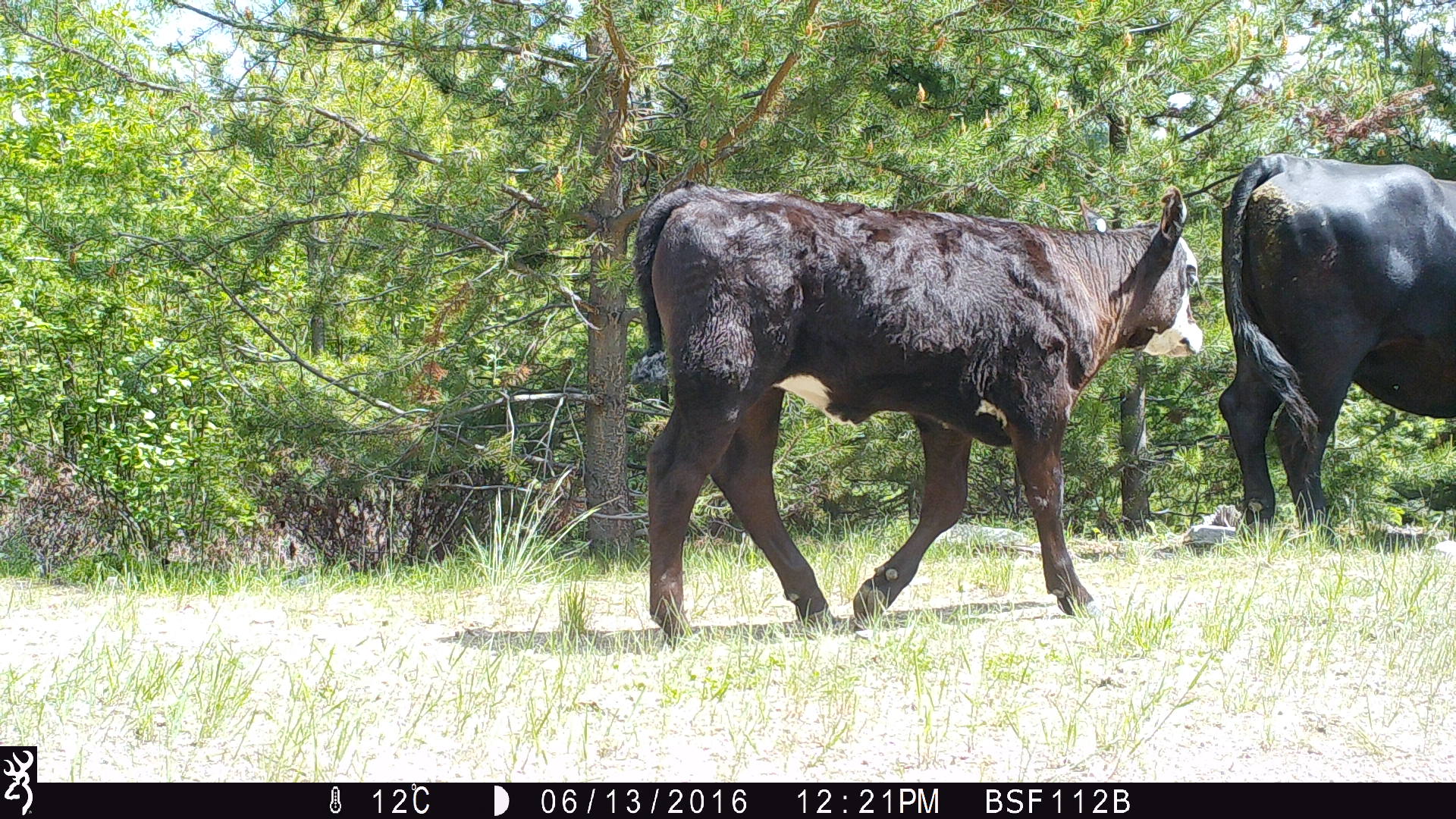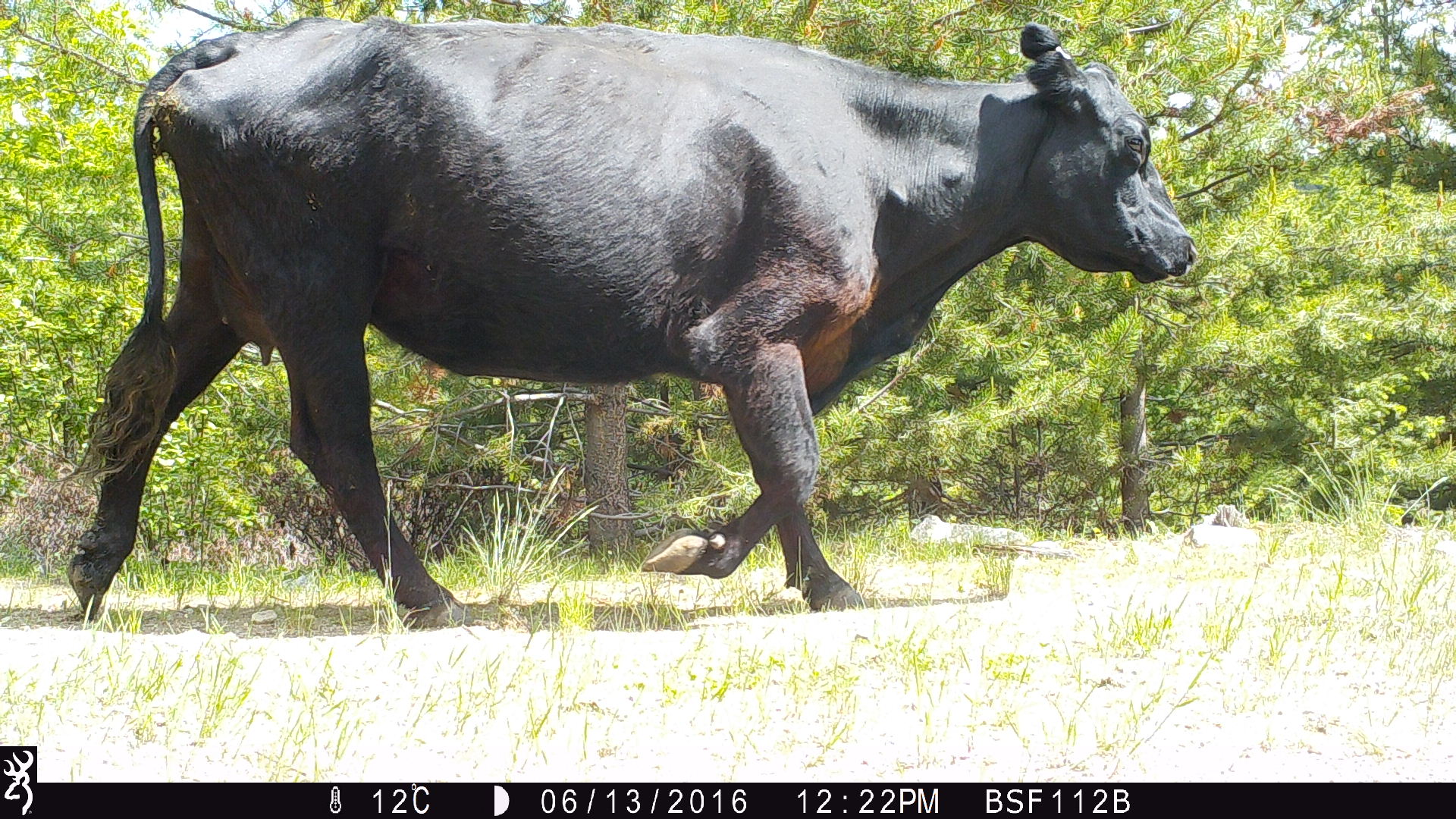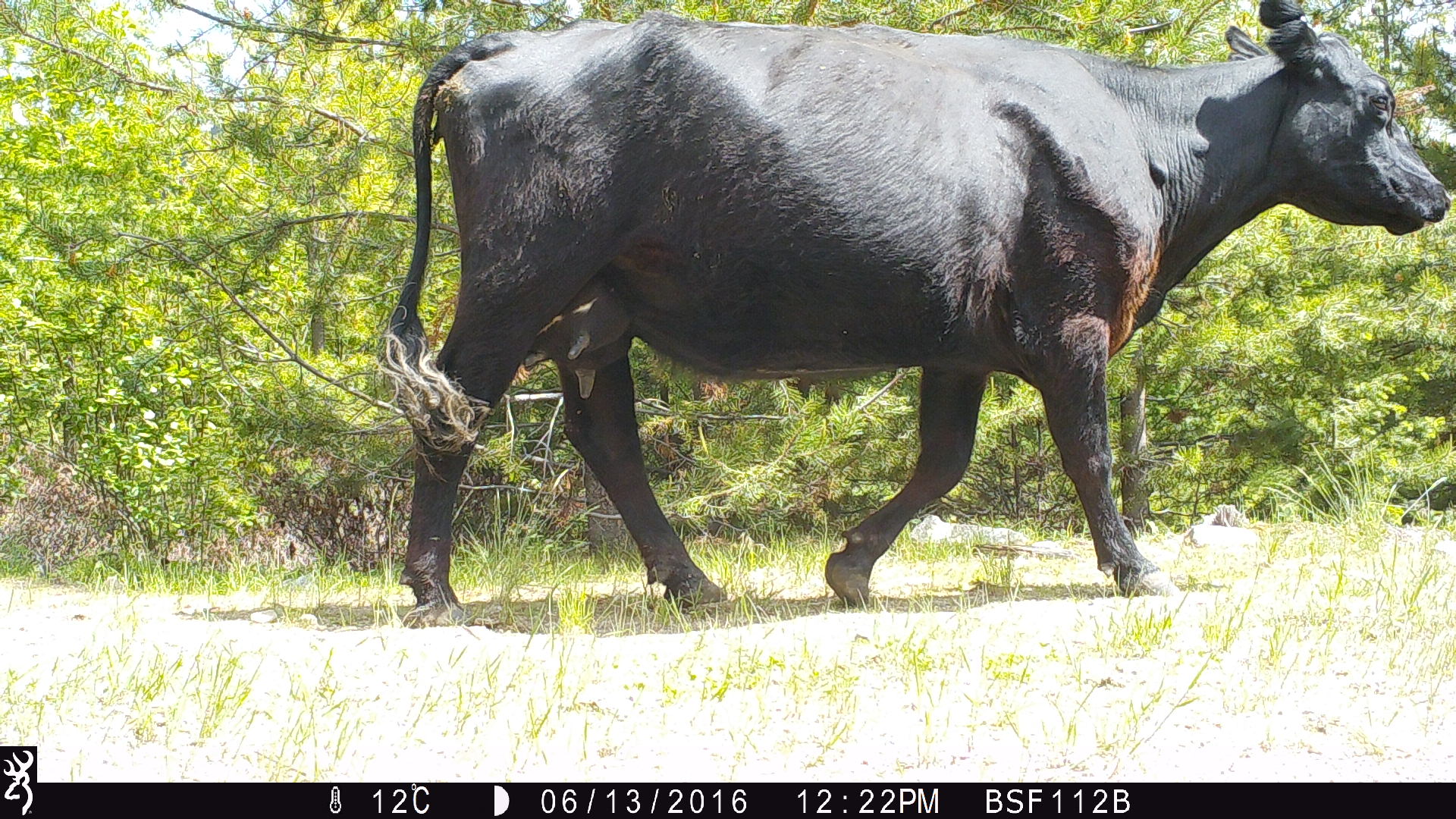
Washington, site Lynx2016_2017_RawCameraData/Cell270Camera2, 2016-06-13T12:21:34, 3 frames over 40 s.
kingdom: Animalia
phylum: Chordata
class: Mammalia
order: Artiodactyla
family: Bovidae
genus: Bos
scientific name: Bos taurus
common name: domestic cattle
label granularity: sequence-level